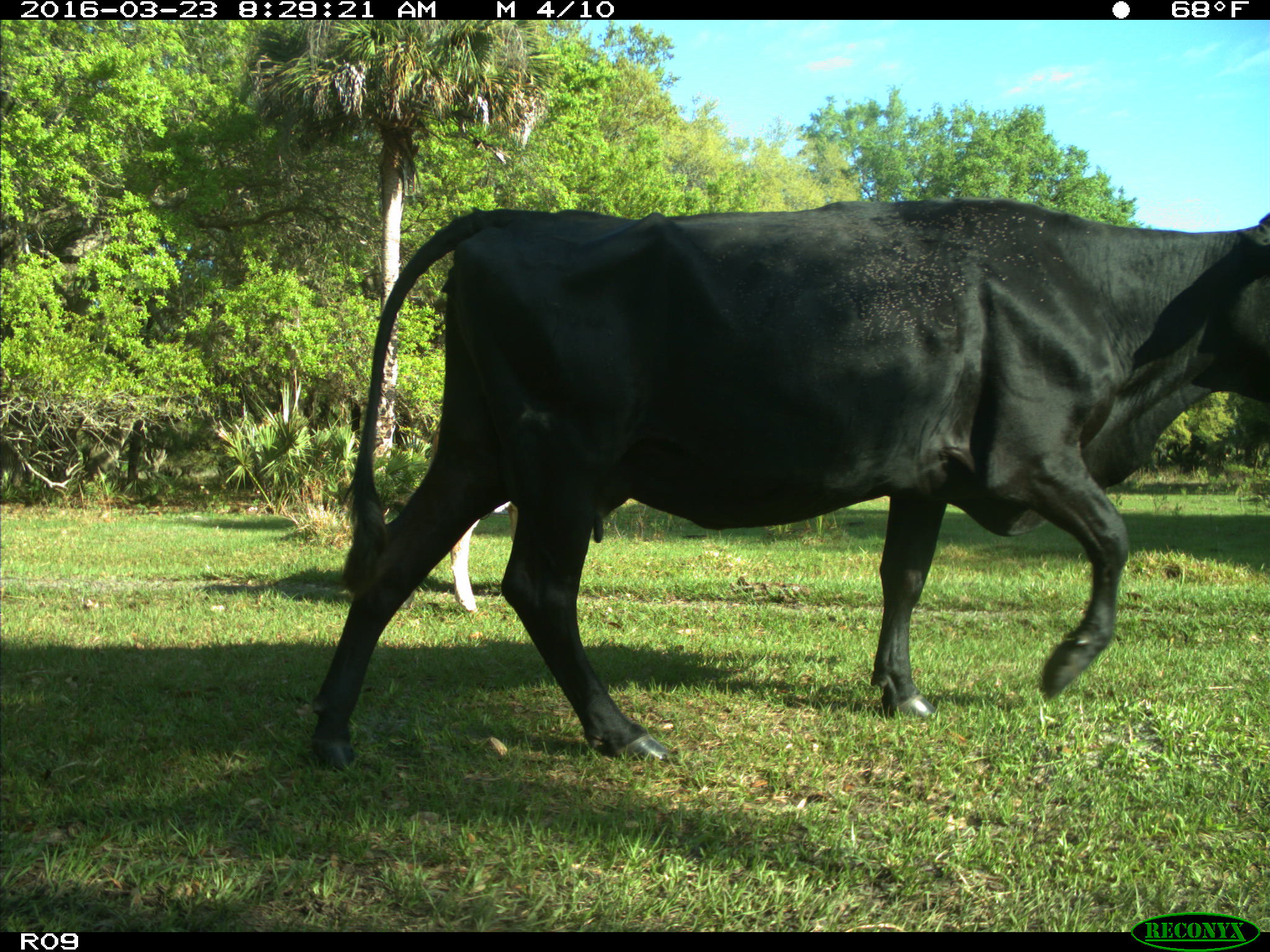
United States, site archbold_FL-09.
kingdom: Animalia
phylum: Chordata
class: Mammalia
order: Artiodactyla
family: Bovidae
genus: Bos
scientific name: Bos taurus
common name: domestic cow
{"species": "Bos taurus (domestic cow)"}